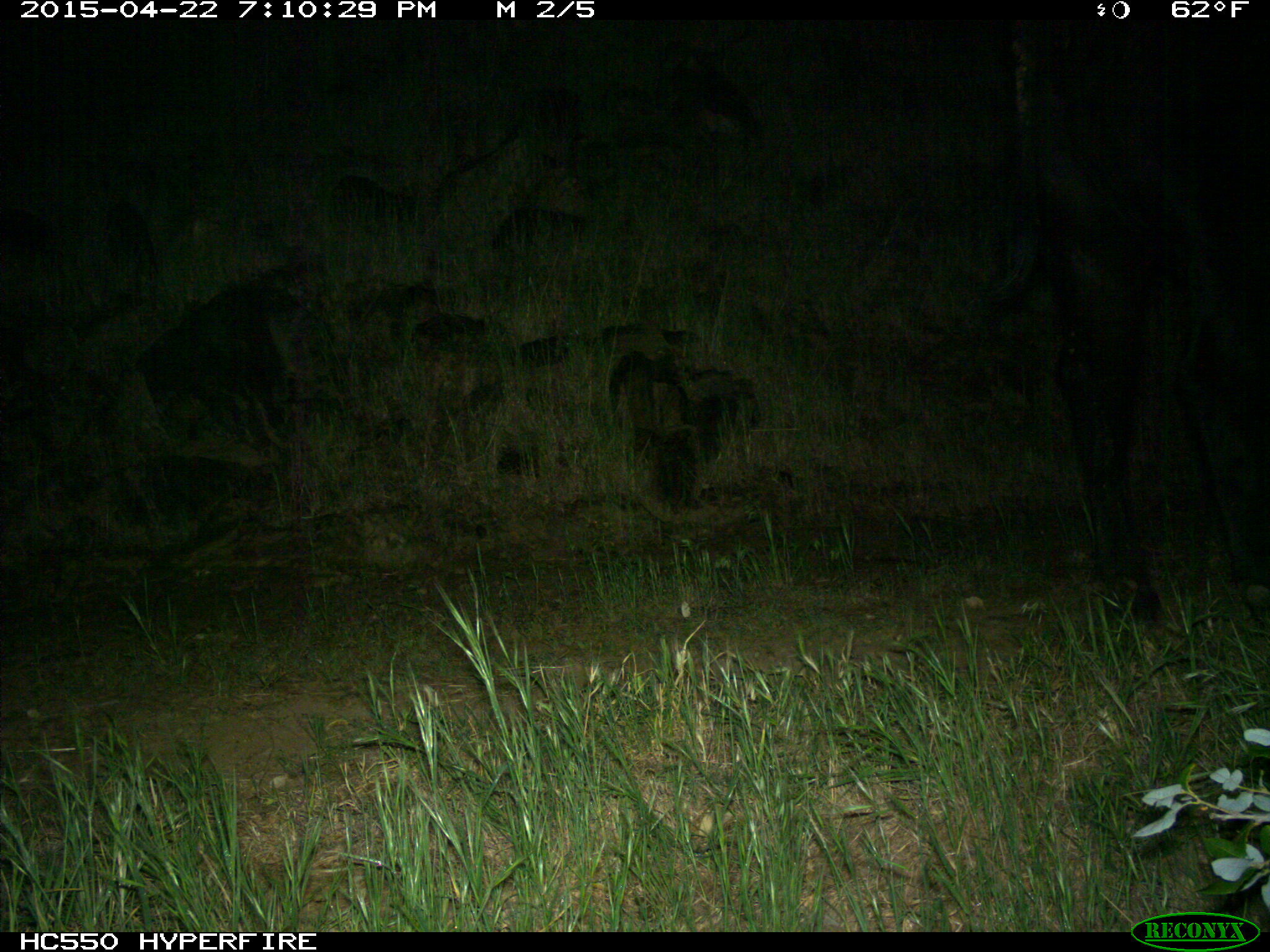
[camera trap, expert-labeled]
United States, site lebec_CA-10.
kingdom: Animalia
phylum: Chordata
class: Mammalia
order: Artiodactyla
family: Bovidae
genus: Bos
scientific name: Bos taurus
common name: domestic cow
Bos taurus (domestic cow).